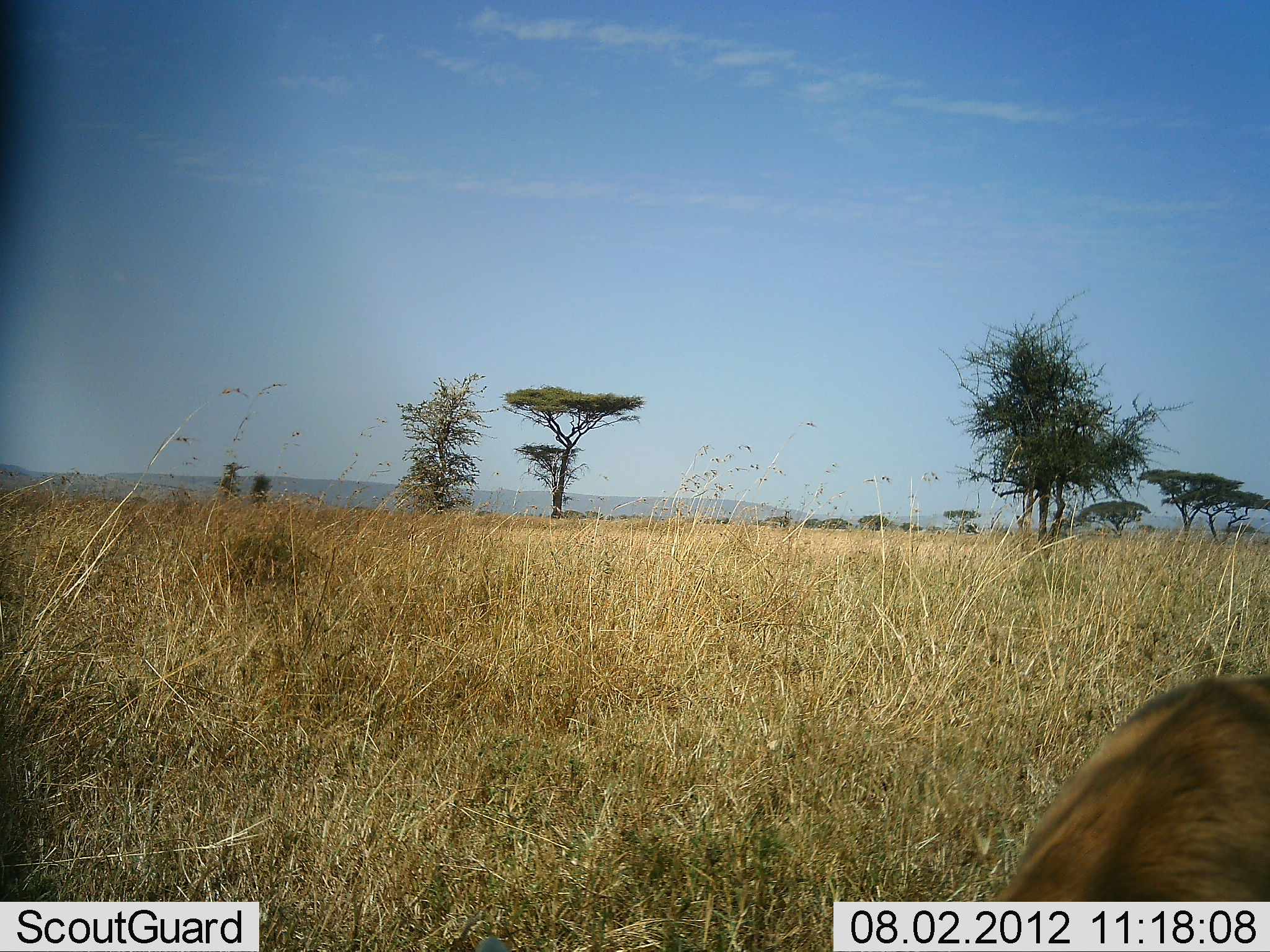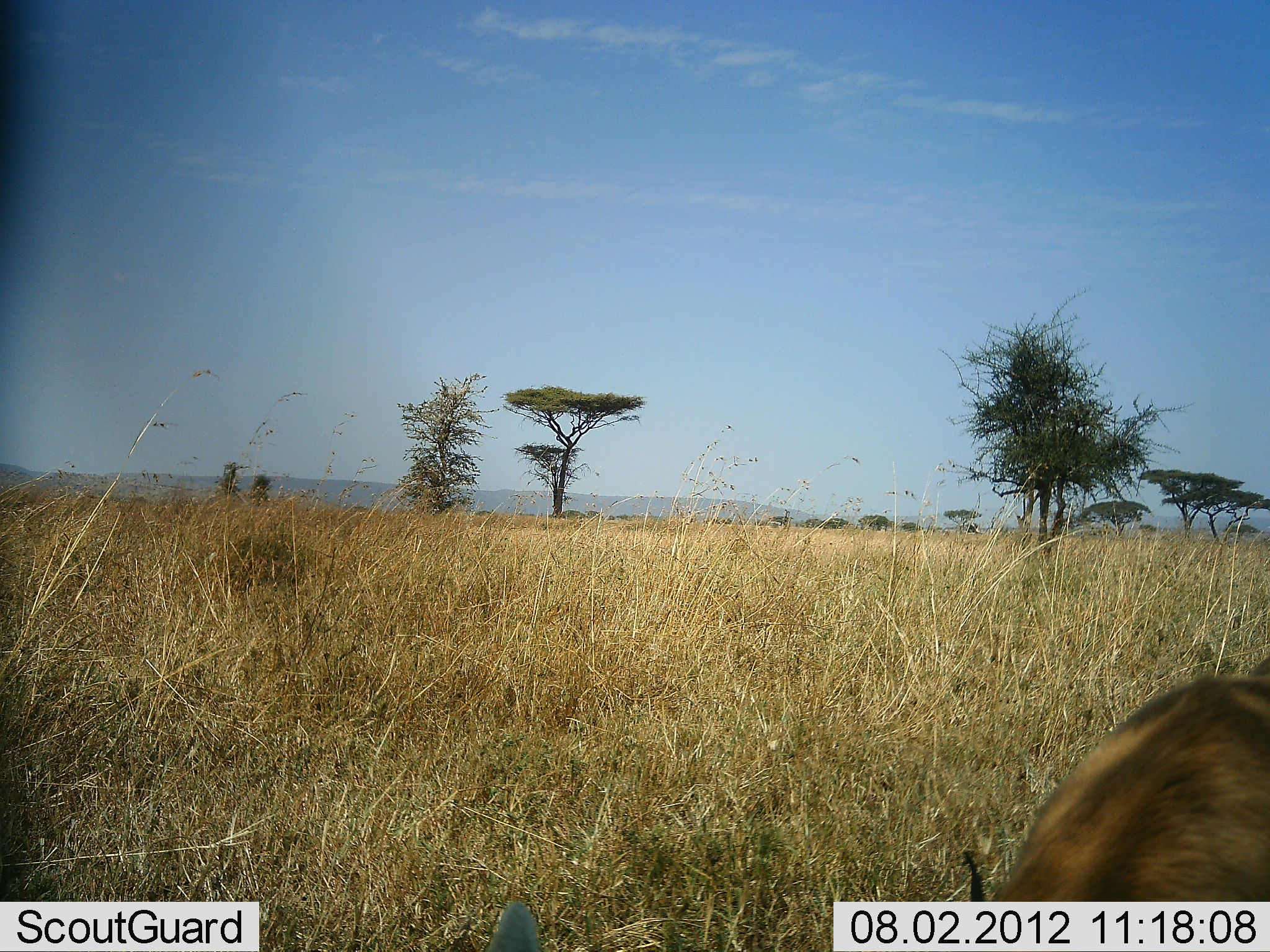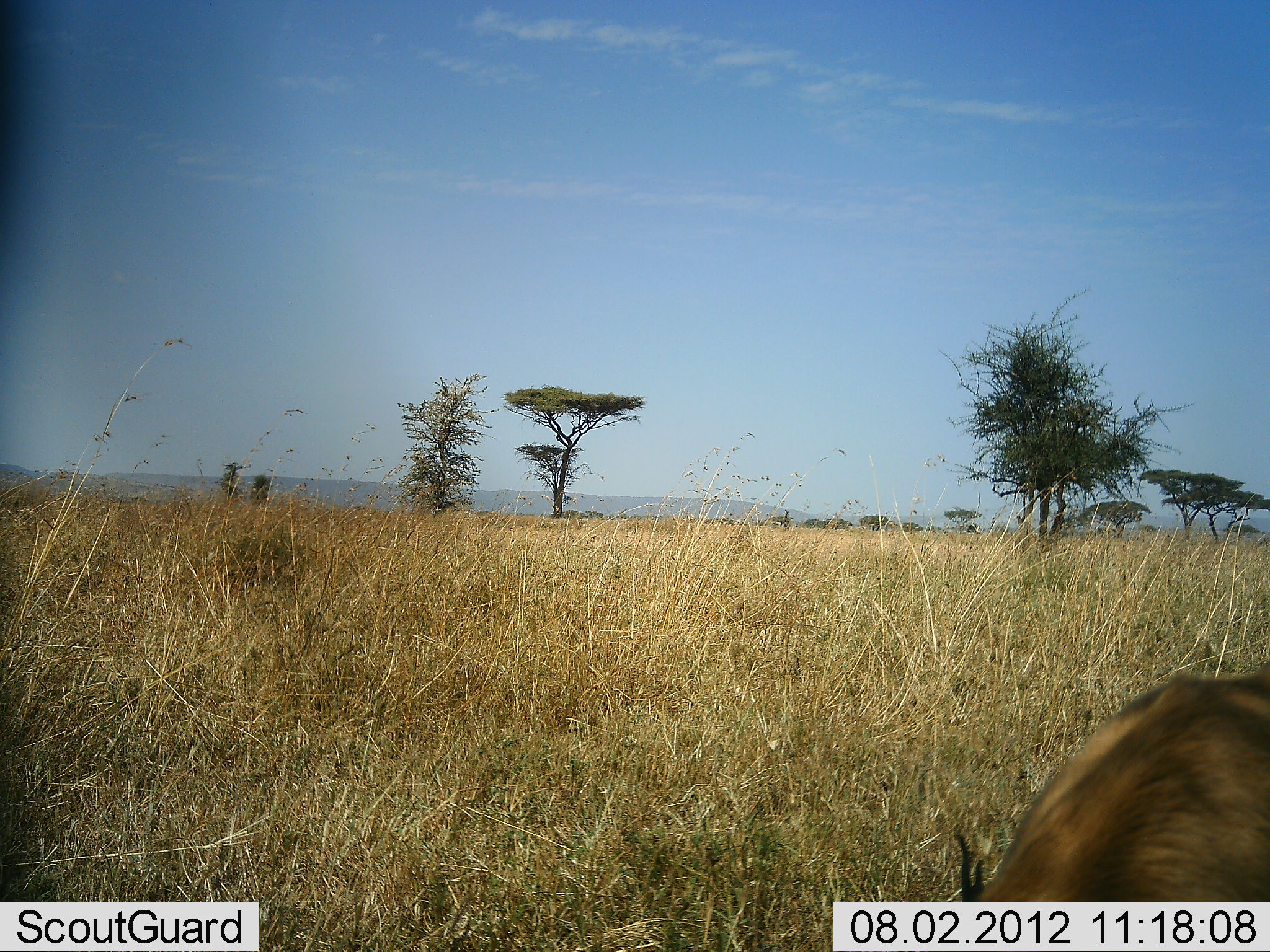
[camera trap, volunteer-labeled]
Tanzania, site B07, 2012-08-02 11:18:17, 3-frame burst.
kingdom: Animalia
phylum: Chordata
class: Mammalia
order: Artiodactyla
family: Bovidae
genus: Eudorcas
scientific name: Eudorcas thomsonii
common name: thomson's gazelle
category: gazellethomsons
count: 1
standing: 60%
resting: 0%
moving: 0%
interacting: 0%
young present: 0%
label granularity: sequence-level